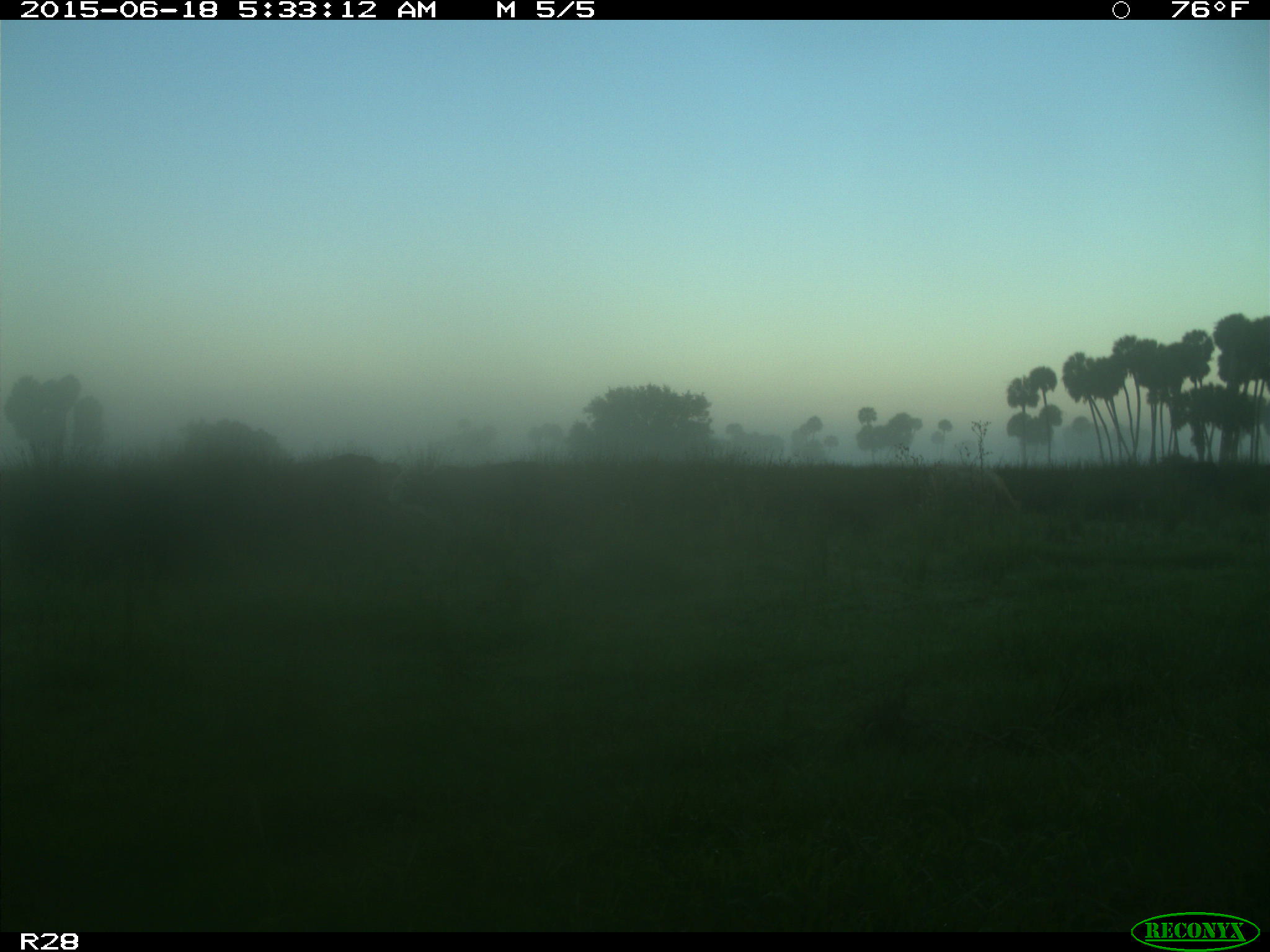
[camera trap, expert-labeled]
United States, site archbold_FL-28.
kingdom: Animalia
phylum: Chordata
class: Mammalia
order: Artiodactyla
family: Bovidae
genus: Bos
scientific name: Bos taurus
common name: domestic cow